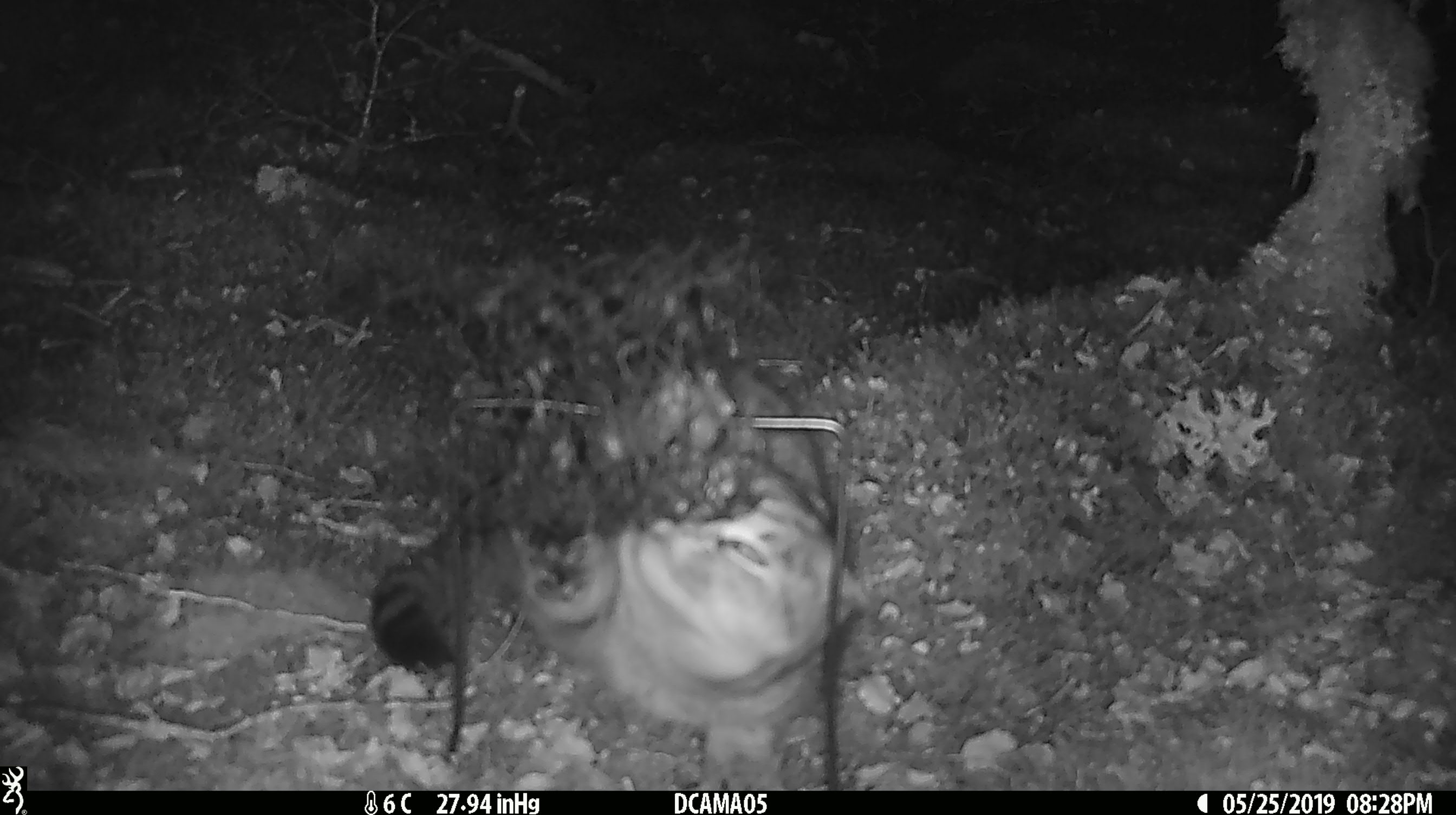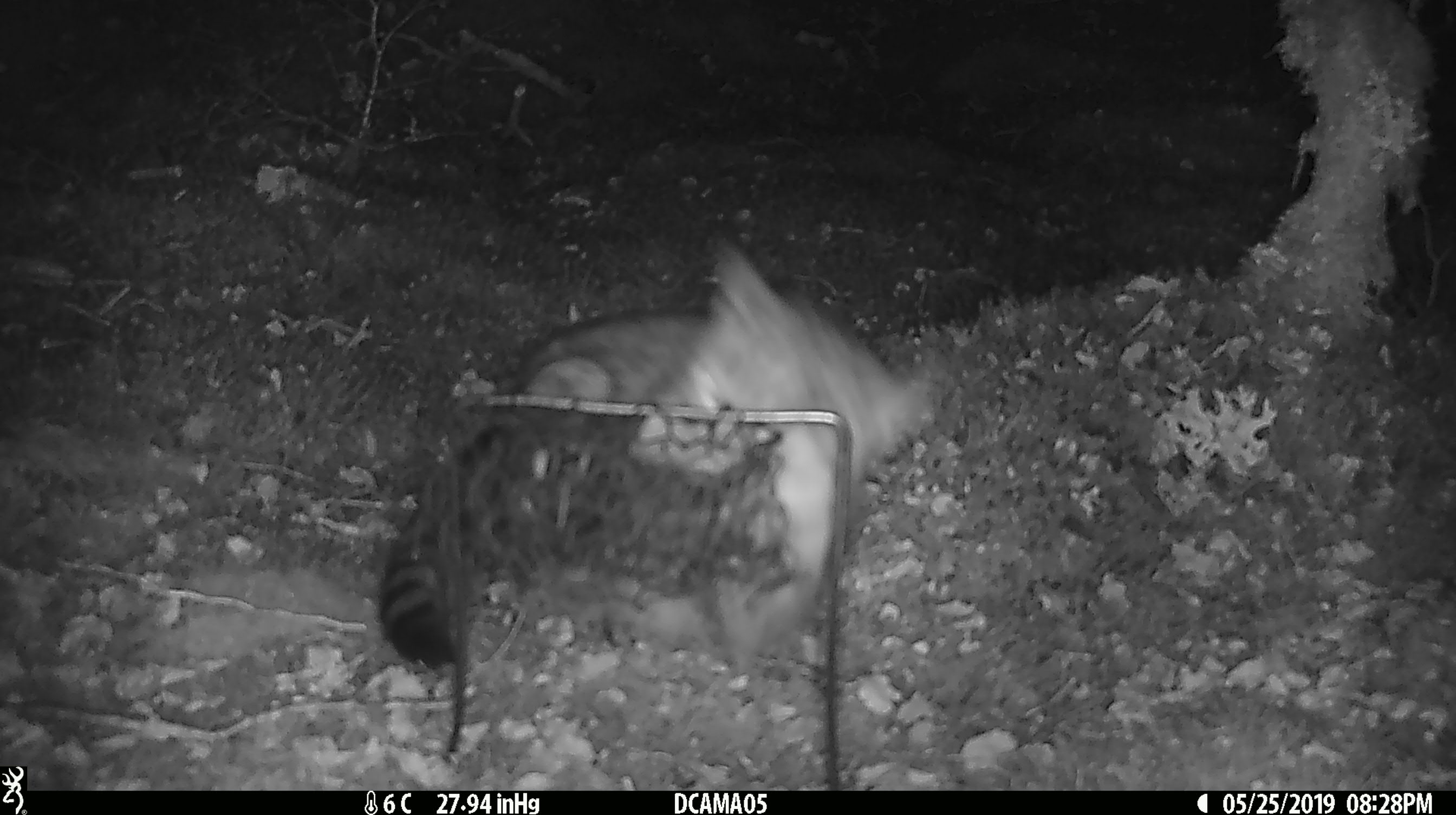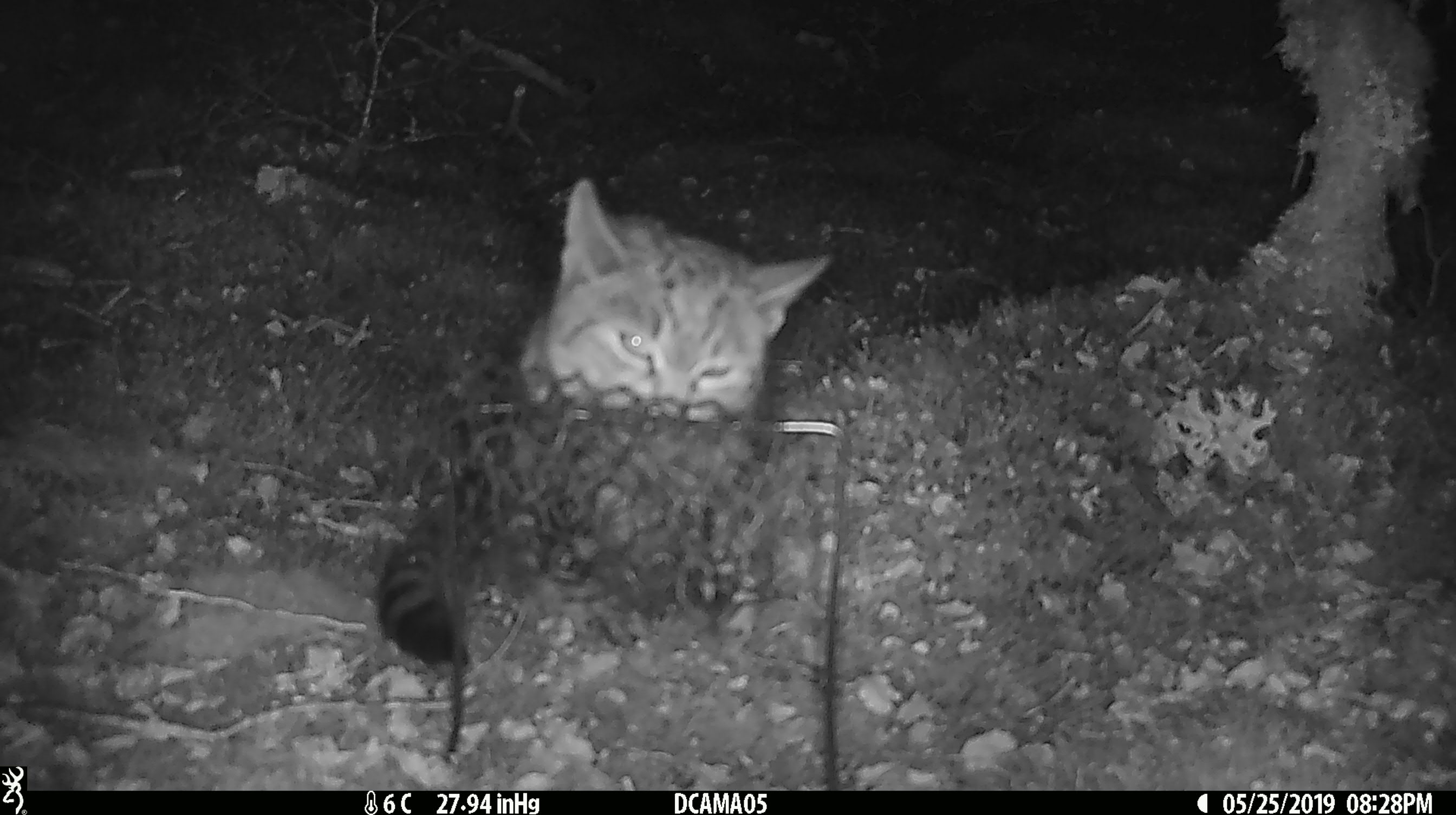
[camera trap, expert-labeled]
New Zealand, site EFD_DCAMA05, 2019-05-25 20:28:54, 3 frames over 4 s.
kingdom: Animalia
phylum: Chordata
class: Mammalia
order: Carnivora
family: Felidae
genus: Felis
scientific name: Felis catus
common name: domestic cat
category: cat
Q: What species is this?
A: Cat (domestic cat) (Felis catus).